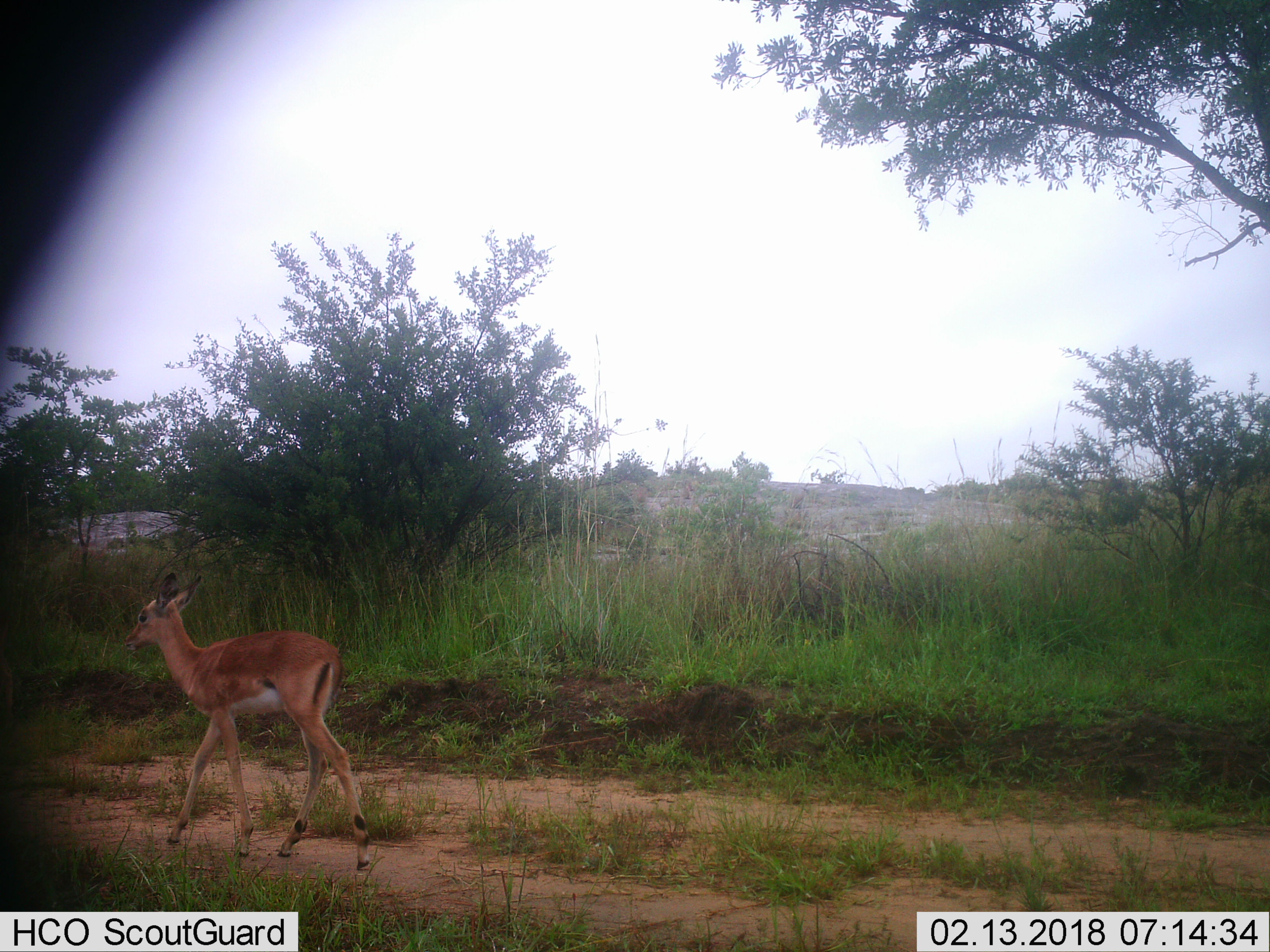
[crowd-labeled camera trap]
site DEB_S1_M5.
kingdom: Animalia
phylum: Chordata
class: Mammalia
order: Artiodactyla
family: Bovidae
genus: Aepyceros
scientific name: Aepyceros melampus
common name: impala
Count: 1.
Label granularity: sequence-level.